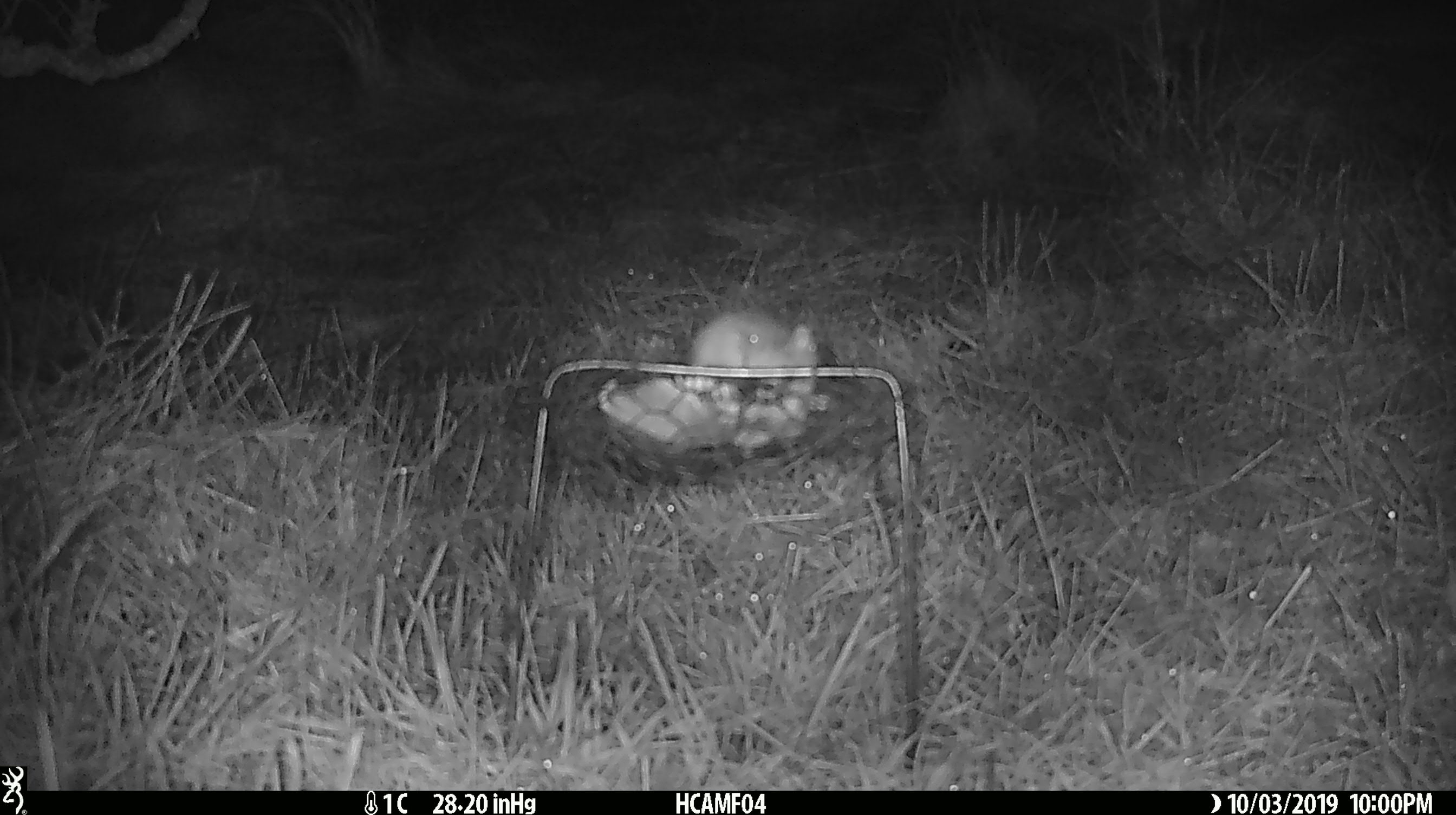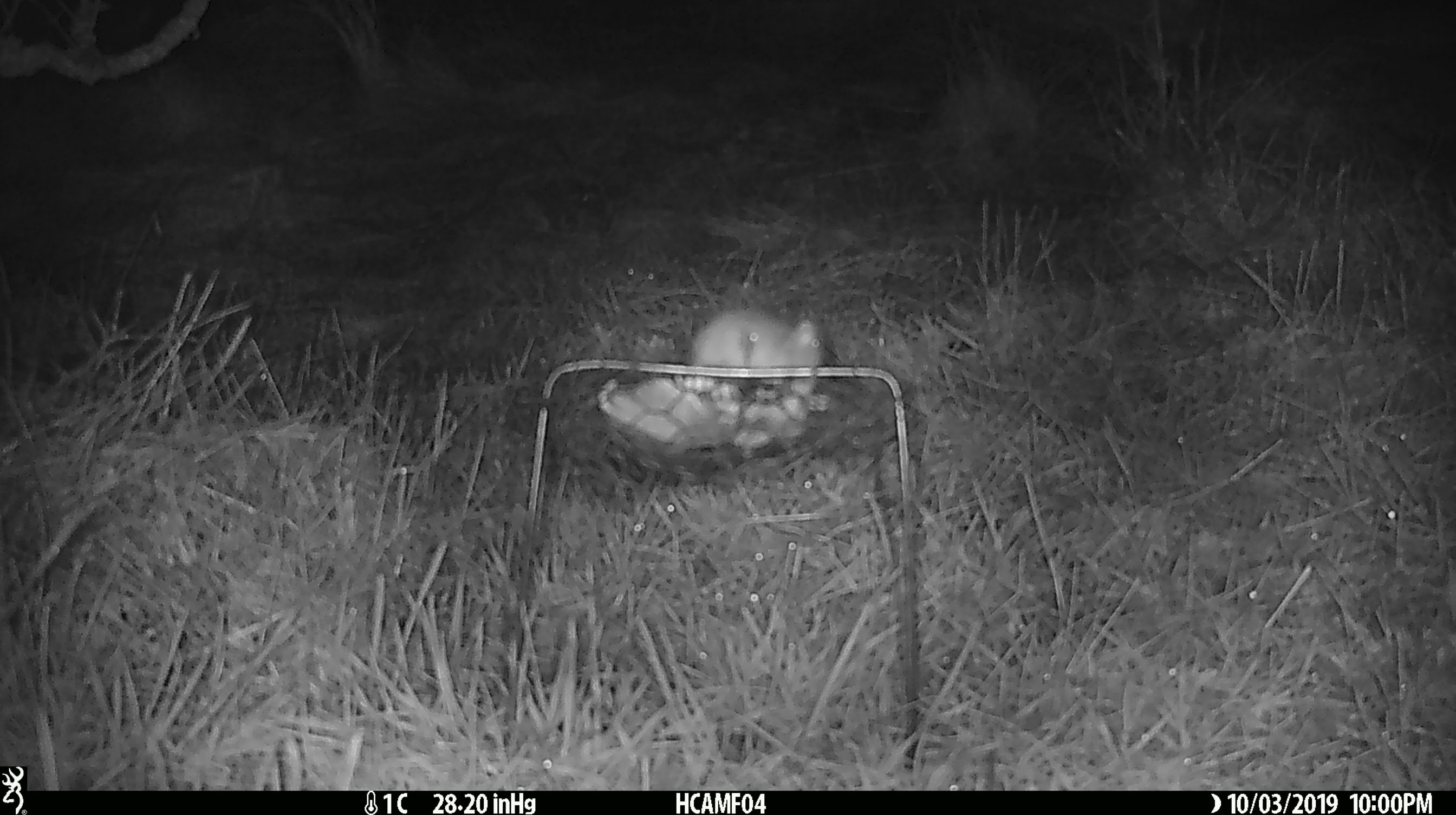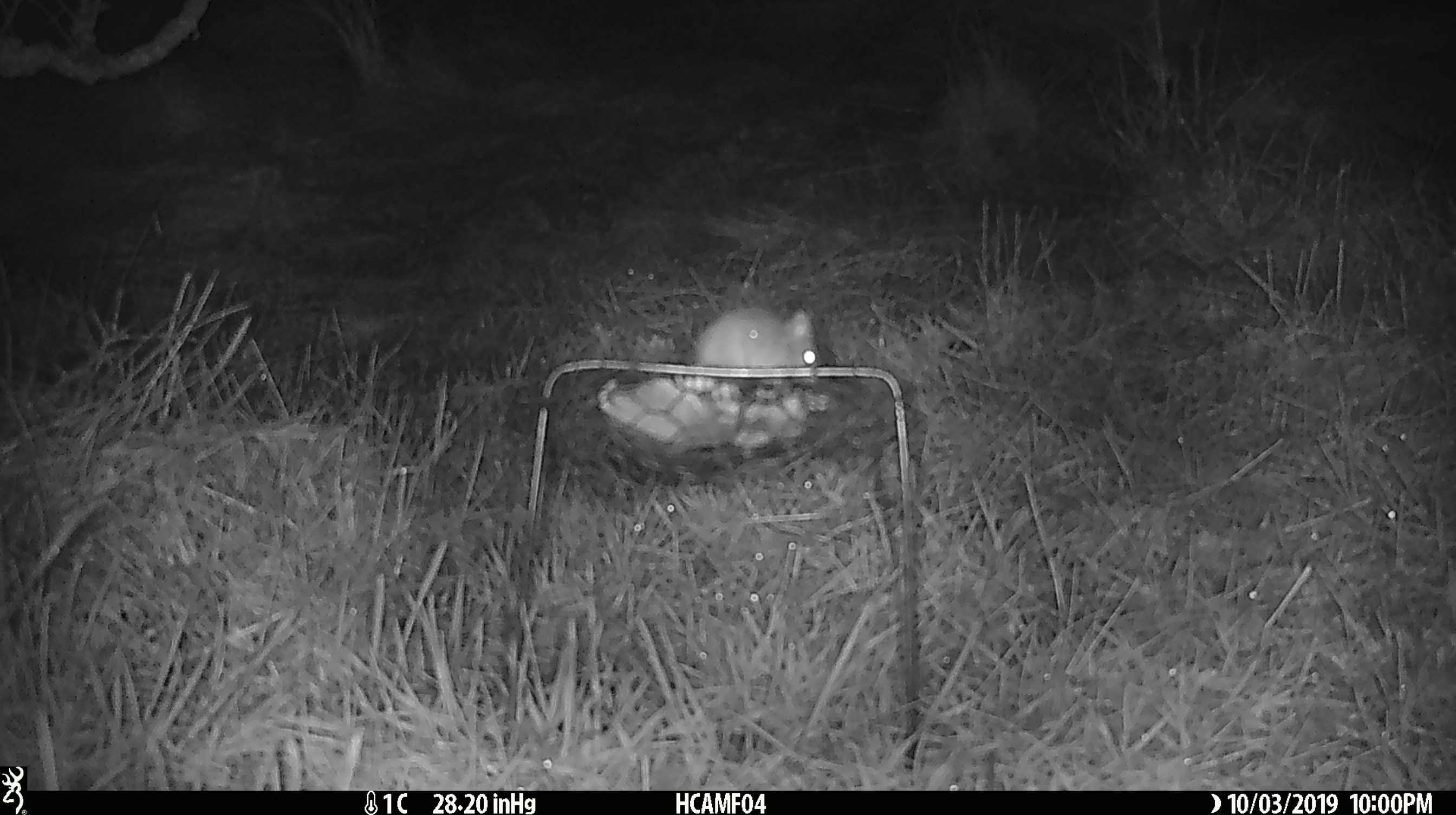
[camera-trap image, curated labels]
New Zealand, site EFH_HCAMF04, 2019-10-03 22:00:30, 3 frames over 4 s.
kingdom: Animalia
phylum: Chordata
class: Mammalia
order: Rodentia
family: Muridae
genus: Mus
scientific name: Mus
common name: mouse